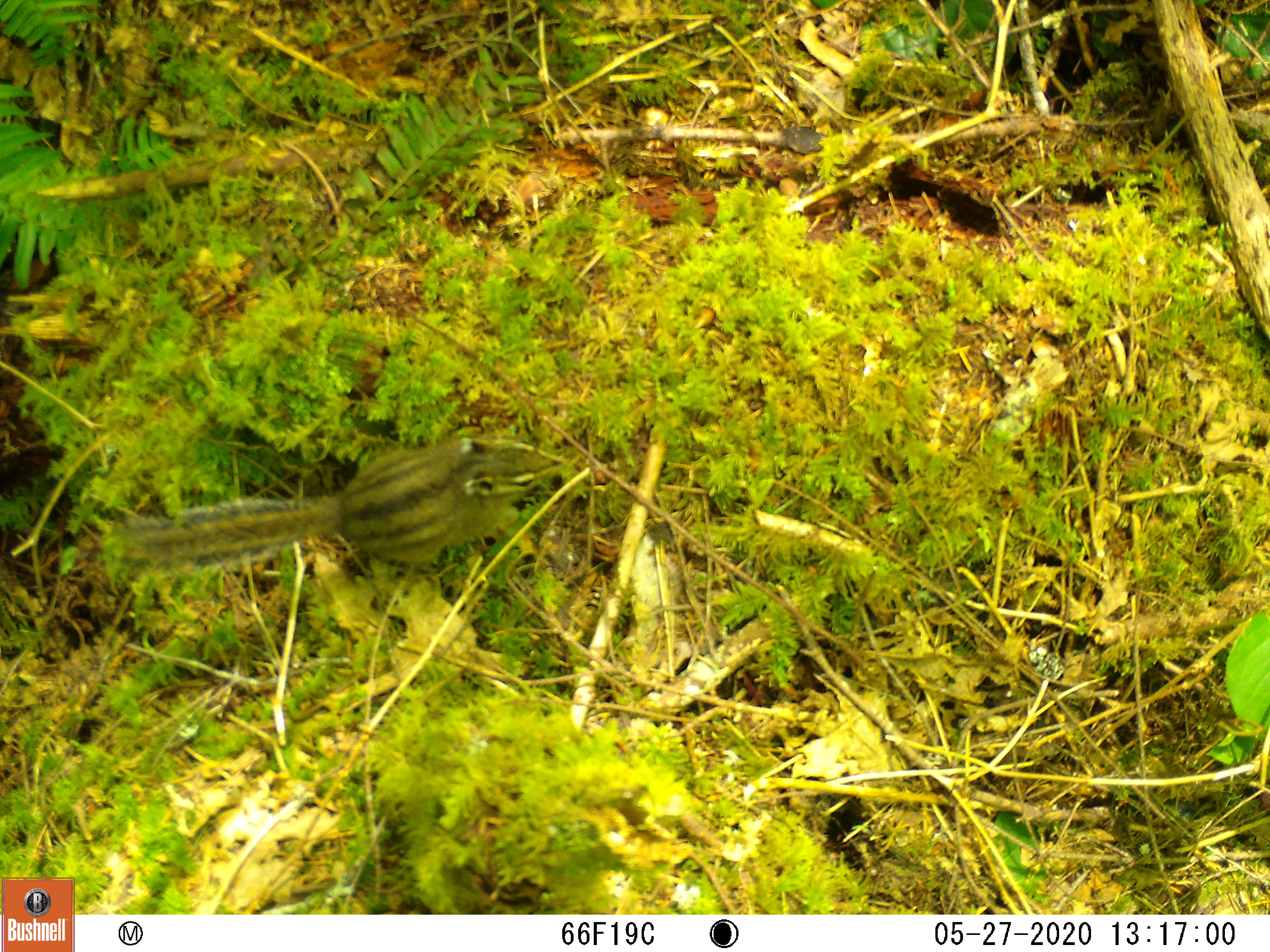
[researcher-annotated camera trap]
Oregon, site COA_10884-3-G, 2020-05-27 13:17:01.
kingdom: Animalia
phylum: Chordata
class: Mammalia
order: Rodentia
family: Sciuridae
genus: Neotamias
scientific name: Neotamias townsendii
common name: townsend's chipmunk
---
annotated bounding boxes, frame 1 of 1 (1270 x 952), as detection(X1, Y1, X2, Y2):
townsend's chipmunk: detection(100, 430, 565, 582)